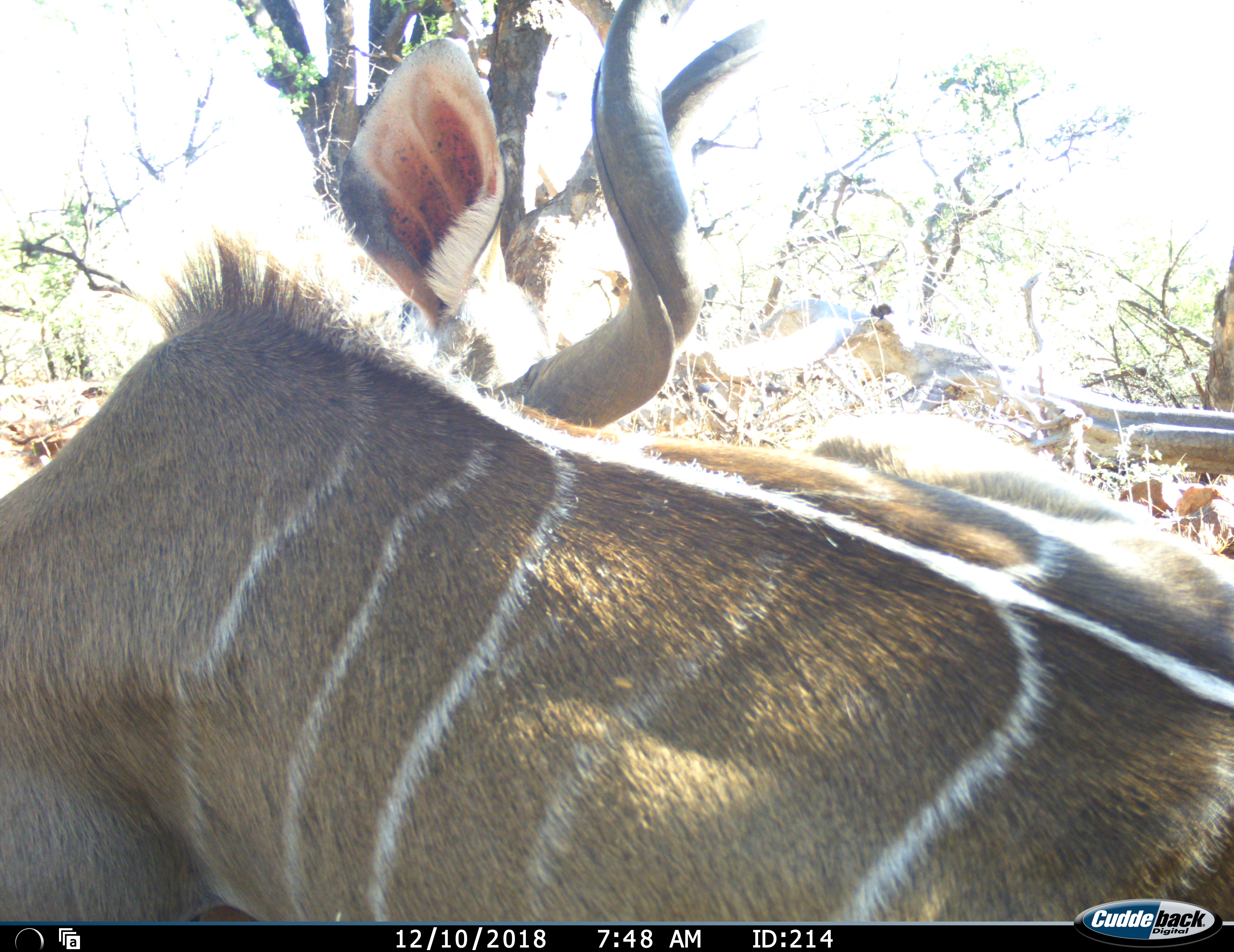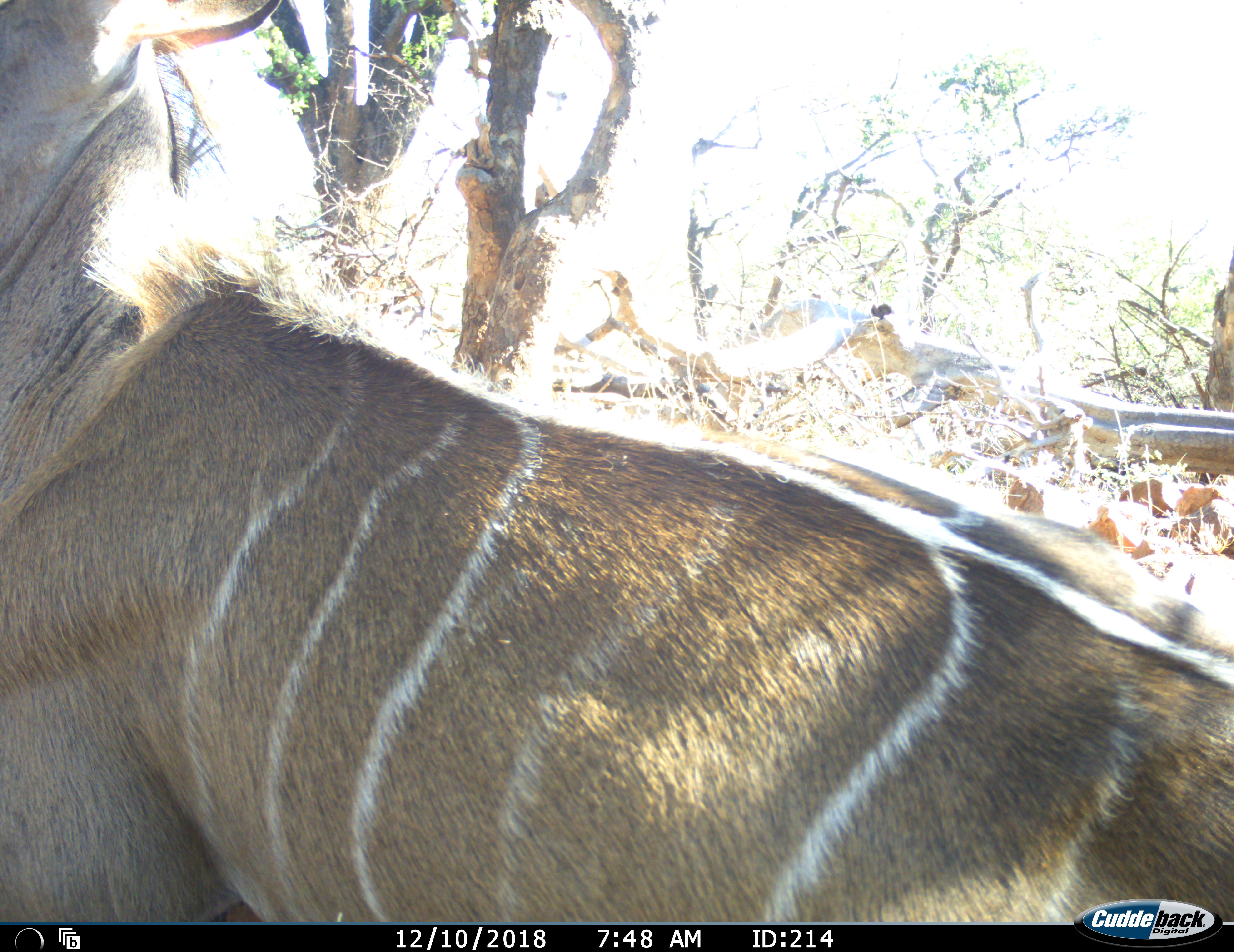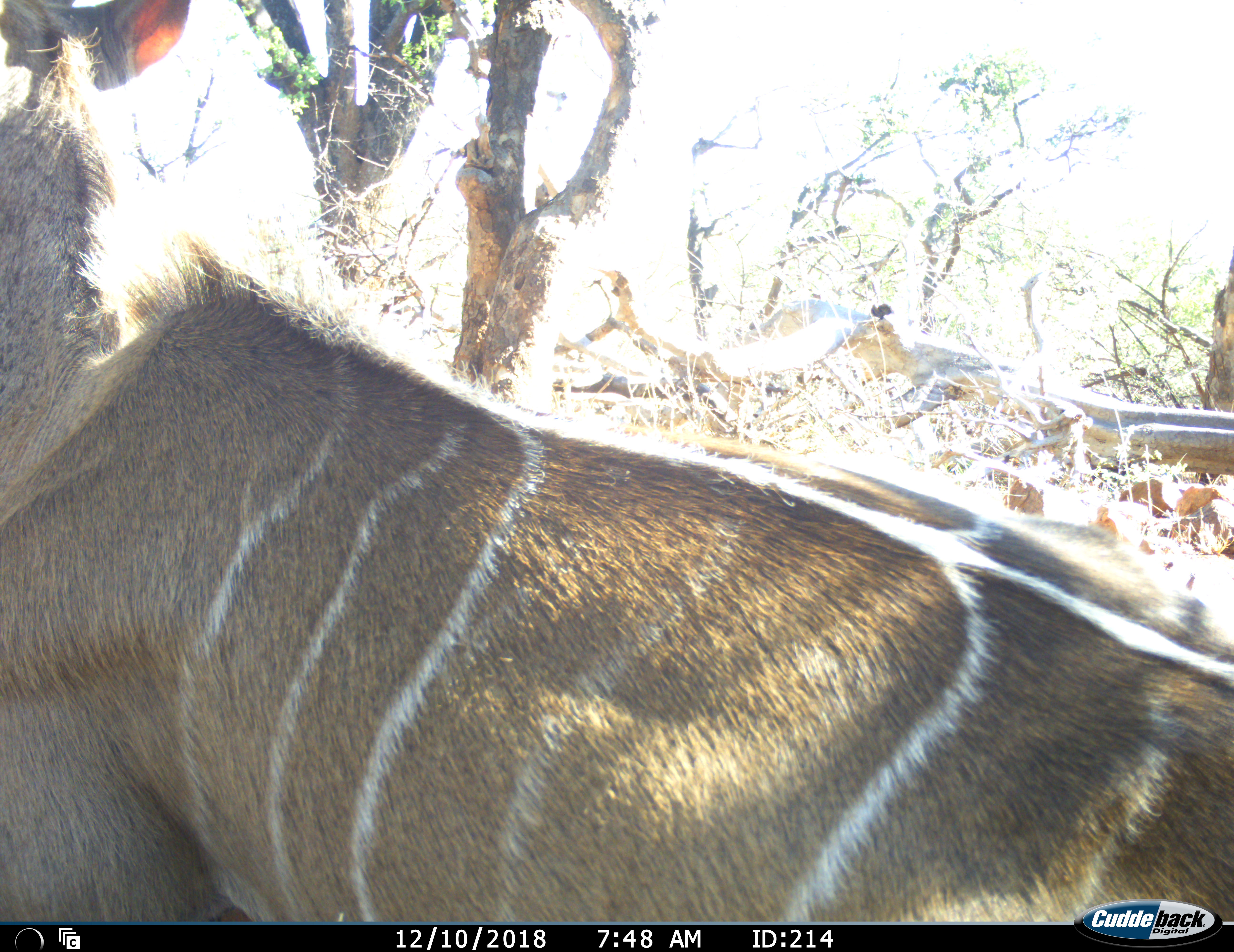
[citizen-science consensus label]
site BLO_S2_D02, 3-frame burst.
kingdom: Animalia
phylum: Chordata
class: Mammalia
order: Artiodactyla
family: Bovidae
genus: Tragelaphus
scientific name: Tragelaphus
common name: kudu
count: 1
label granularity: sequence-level